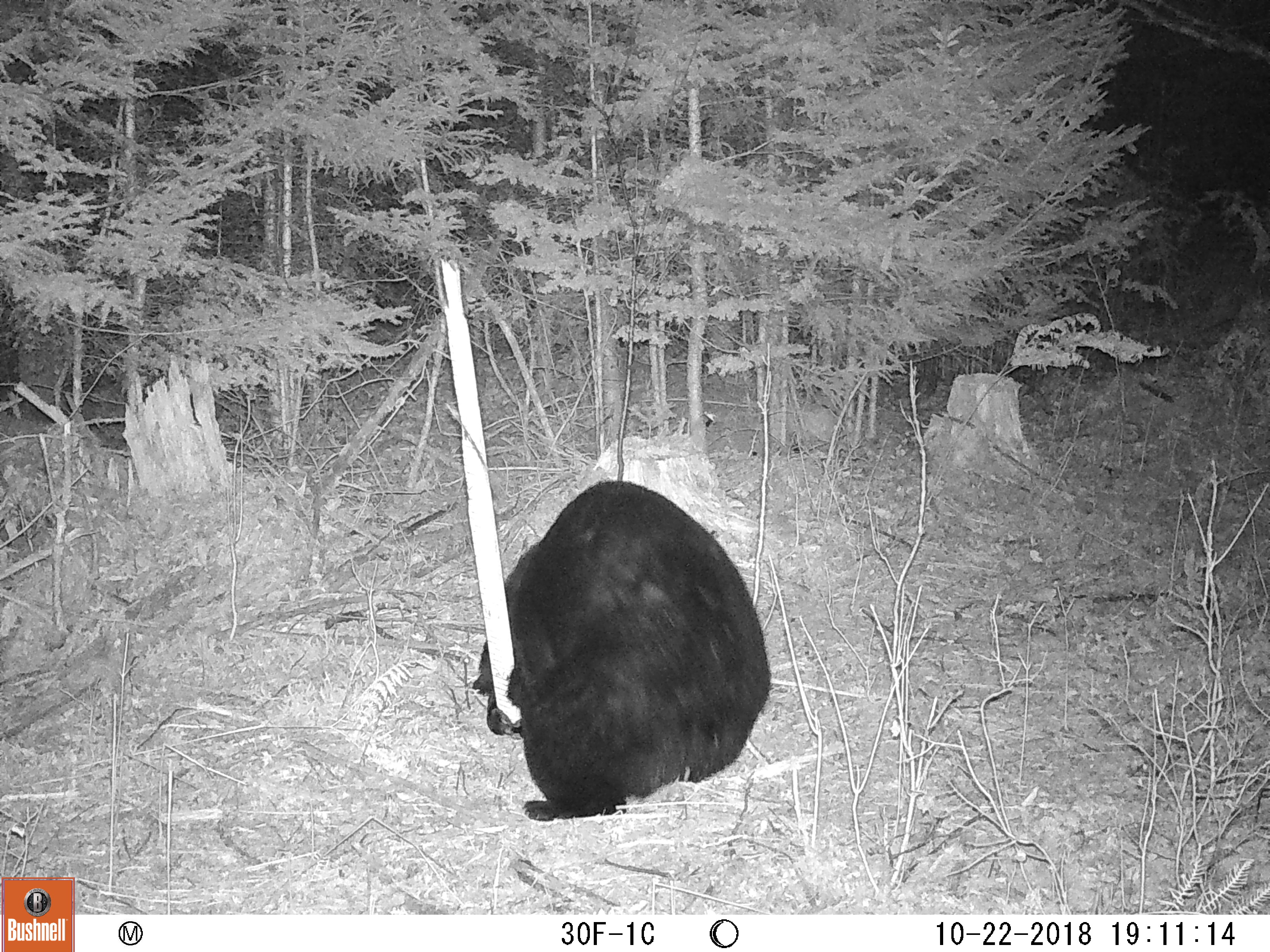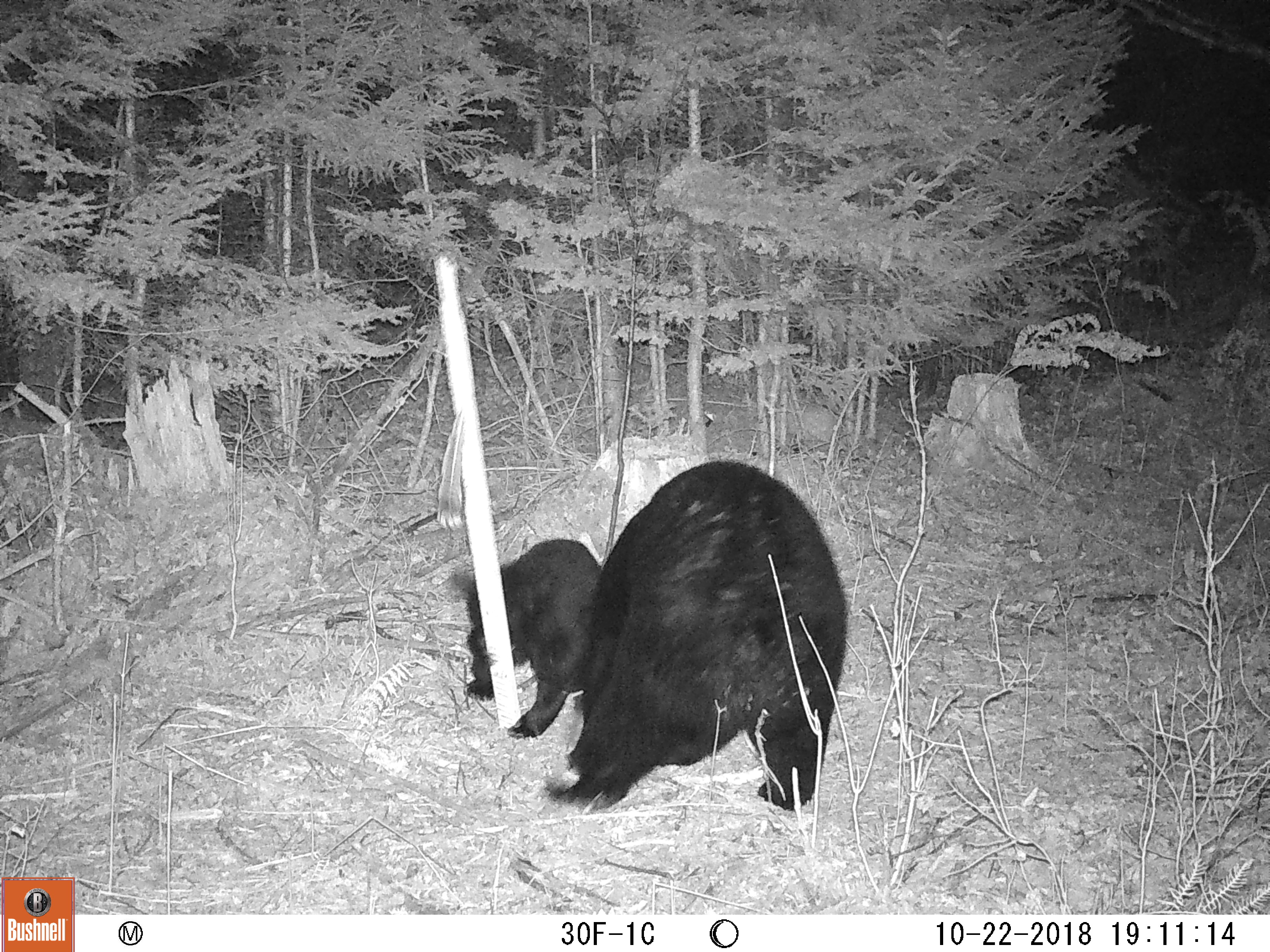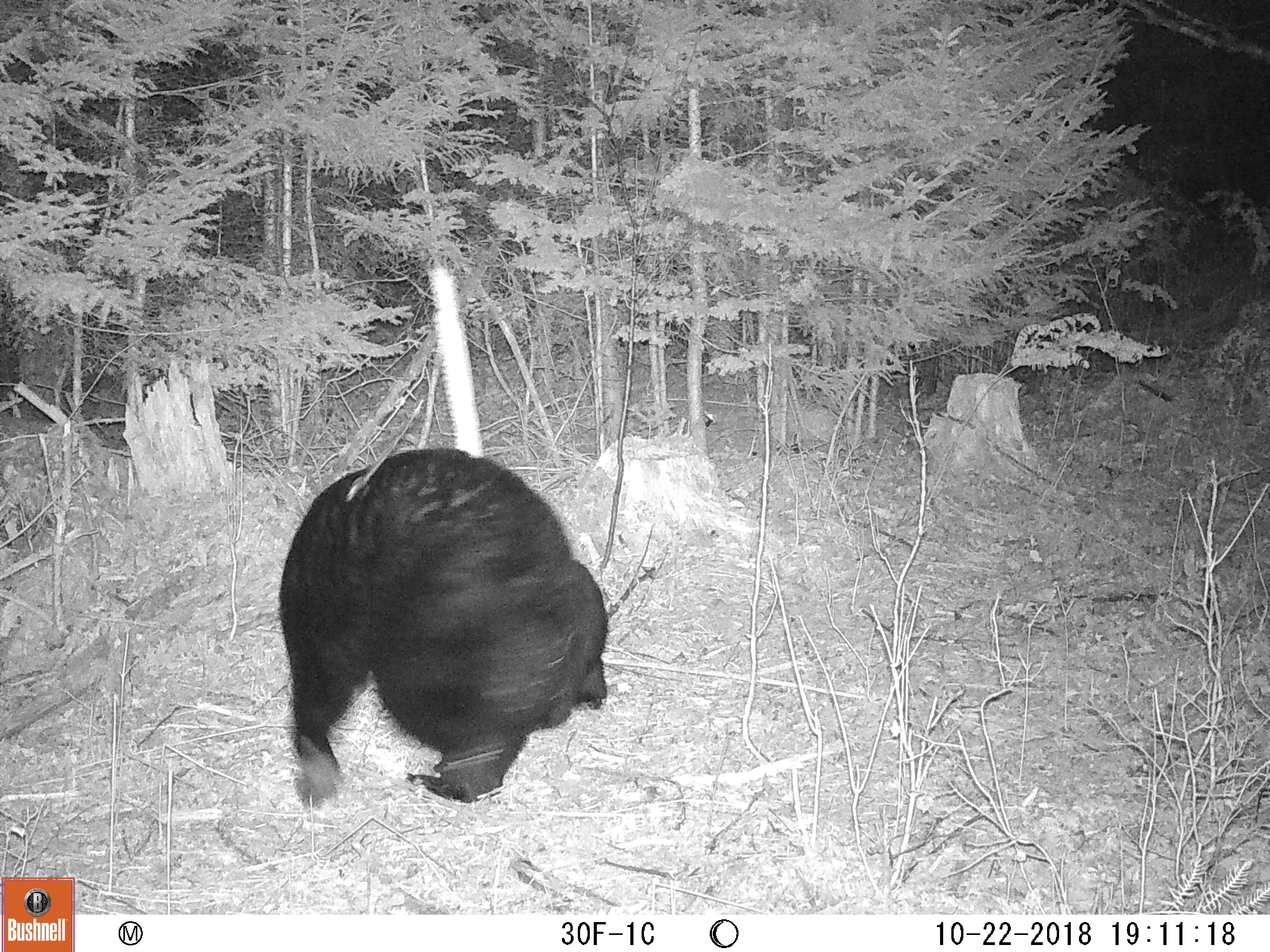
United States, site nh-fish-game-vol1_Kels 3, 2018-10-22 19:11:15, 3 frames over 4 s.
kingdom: Animalia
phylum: Chordata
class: Mammalia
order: Carnivora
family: Ursidae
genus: Ursus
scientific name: Ursus americanus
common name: black bear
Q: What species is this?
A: Black bear (Ursus americanus).